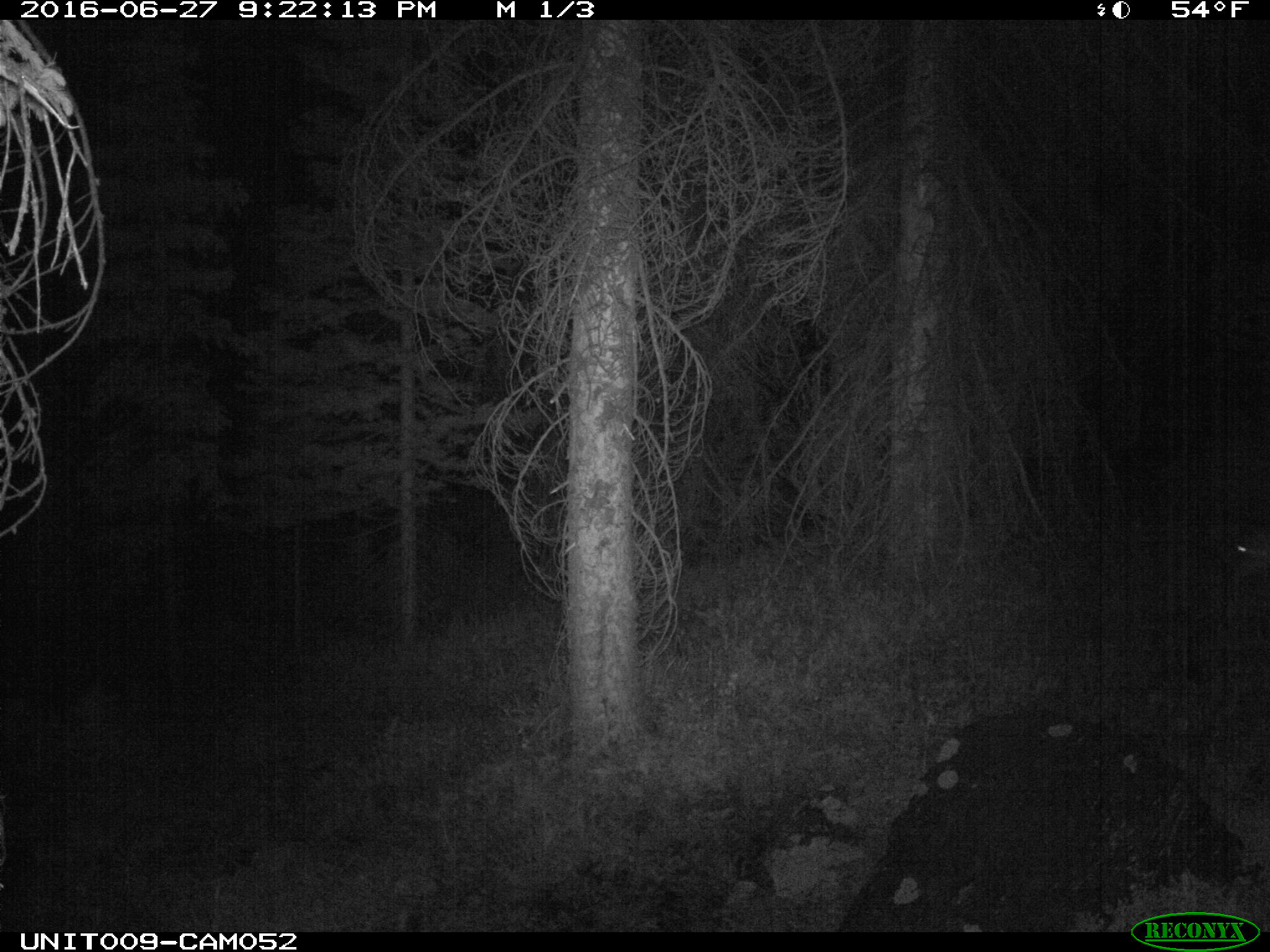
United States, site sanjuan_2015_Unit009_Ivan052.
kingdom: Animalia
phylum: Chordata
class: Mammalia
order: Artiodactyla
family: Cervidae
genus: Odocoileus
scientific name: Odocoileus hemionus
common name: mule deer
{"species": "Odocoileus hemionus (mule deer)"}